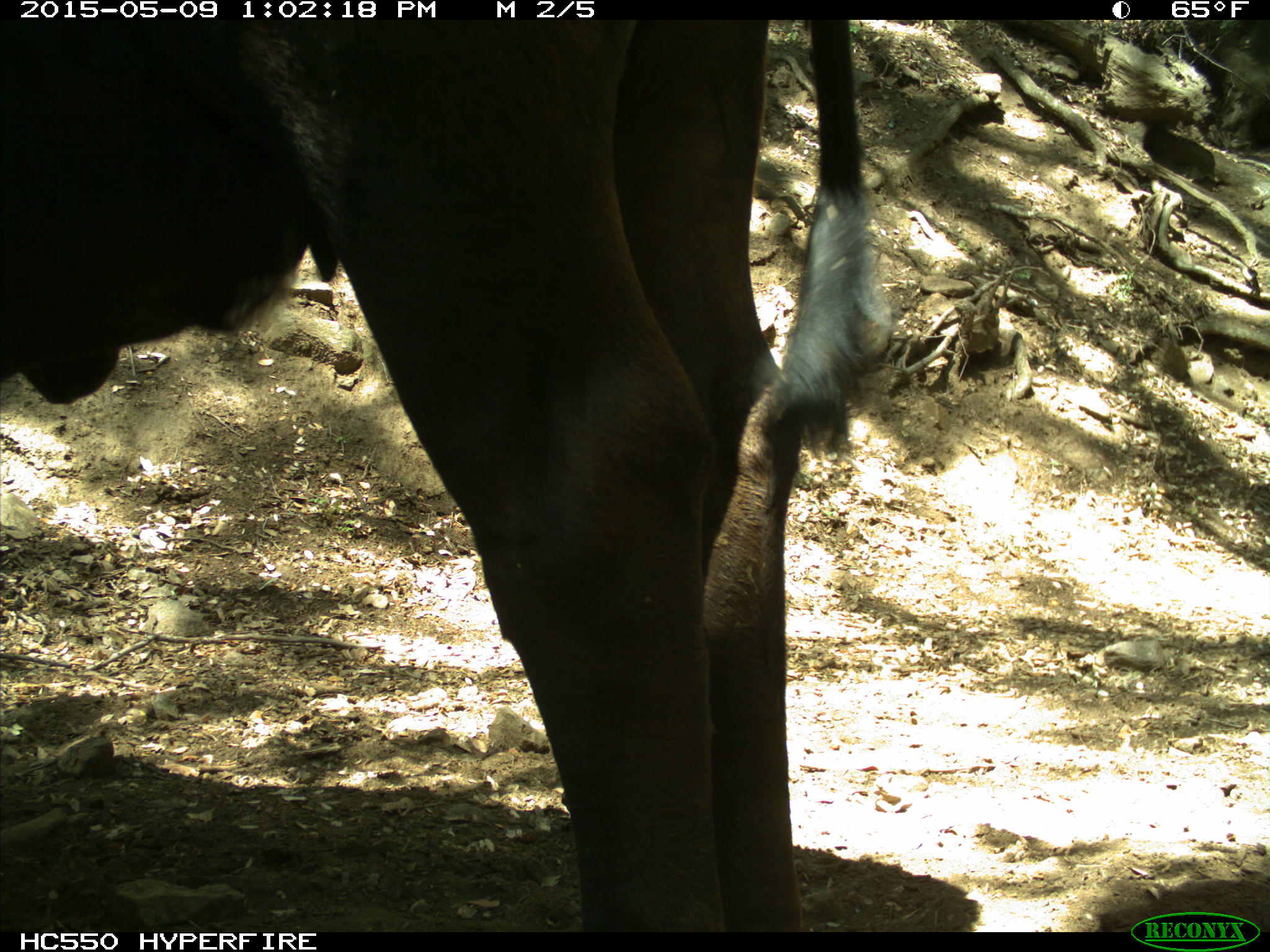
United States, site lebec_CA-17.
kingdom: Animalia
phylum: Chordata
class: Mammalia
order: Artiodactyla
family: Bovidae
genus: Bos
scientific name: Bos taurus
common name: domestic cow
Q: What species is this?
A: Bos taurus (domestic cow).